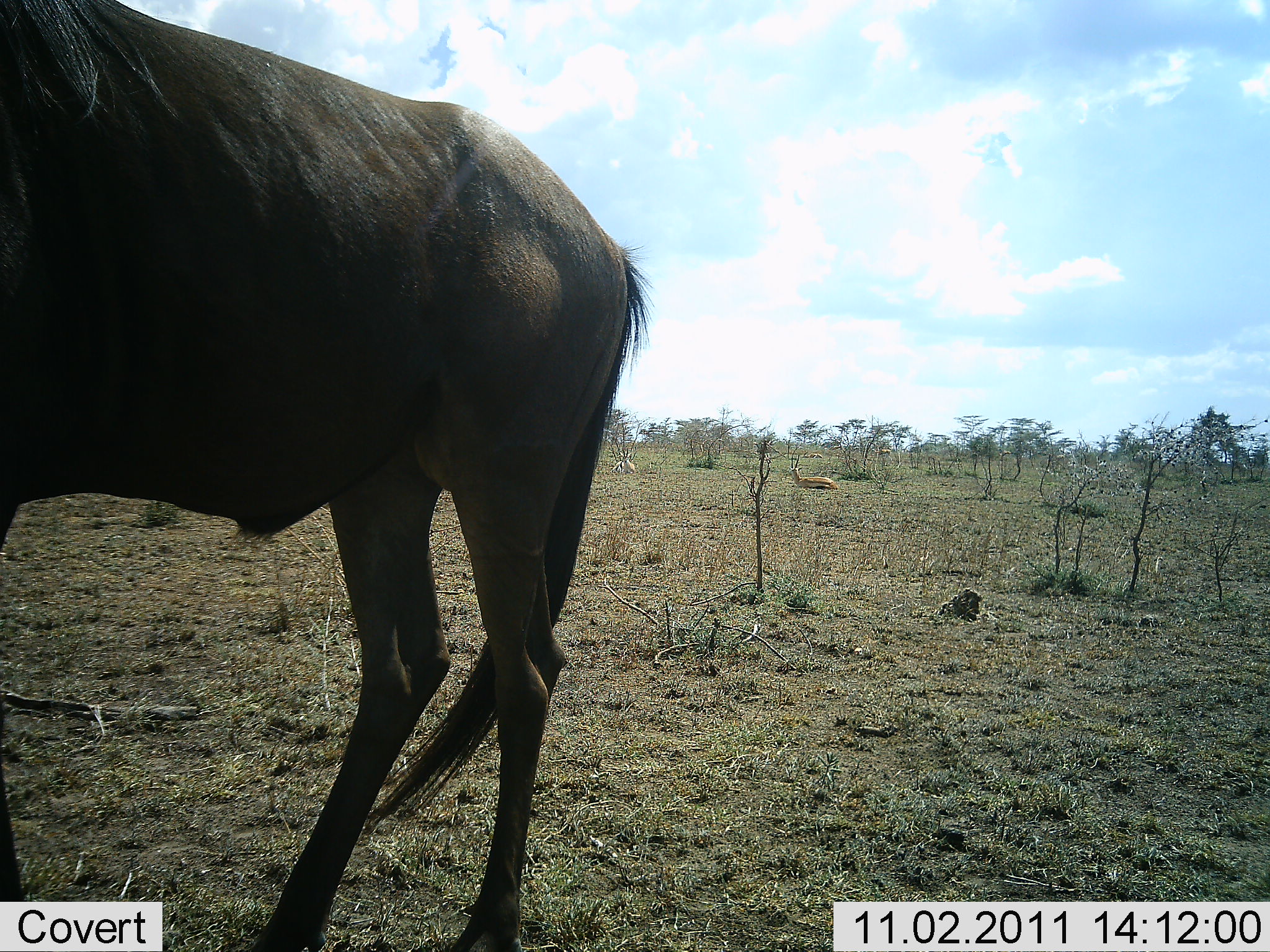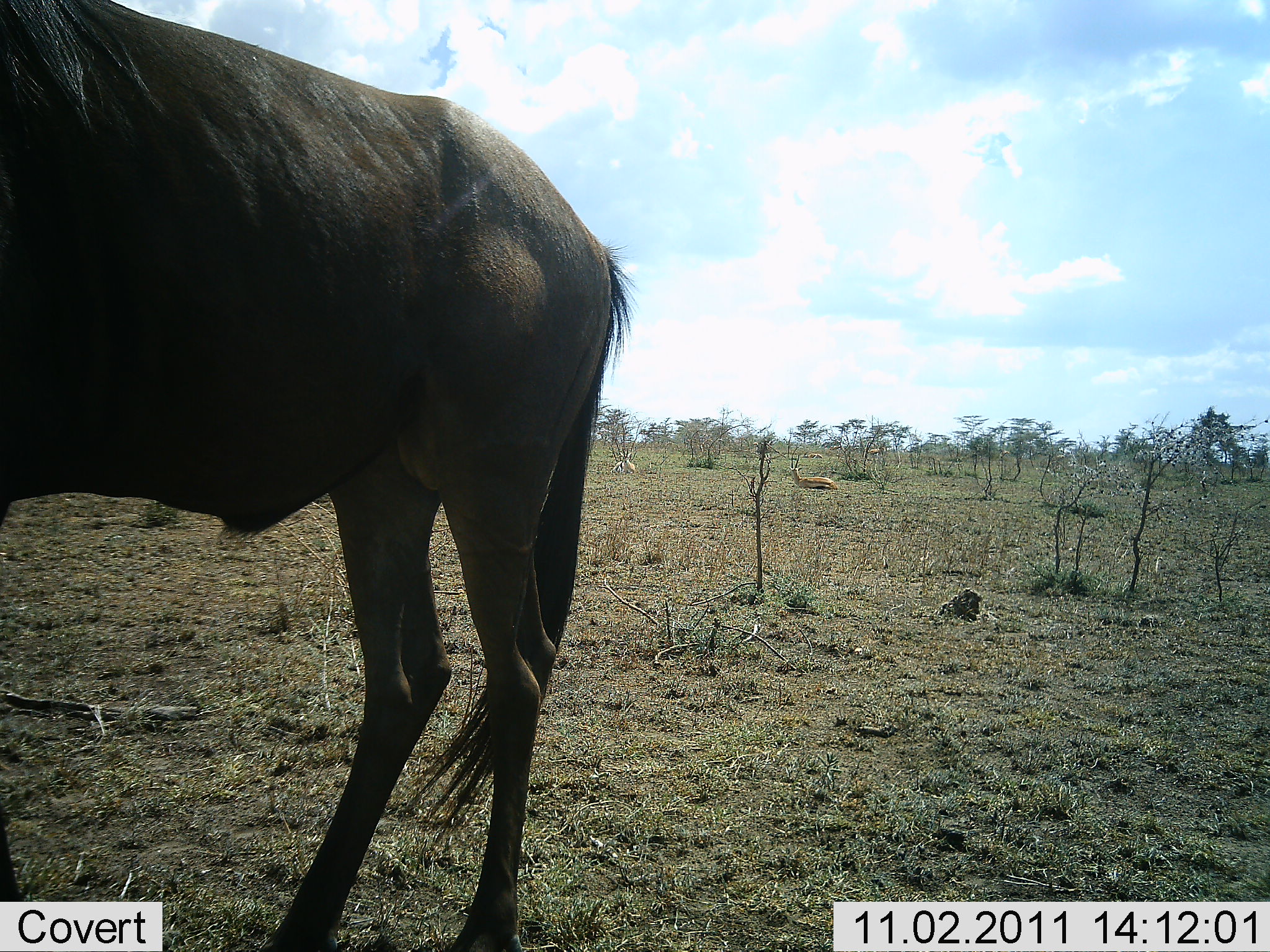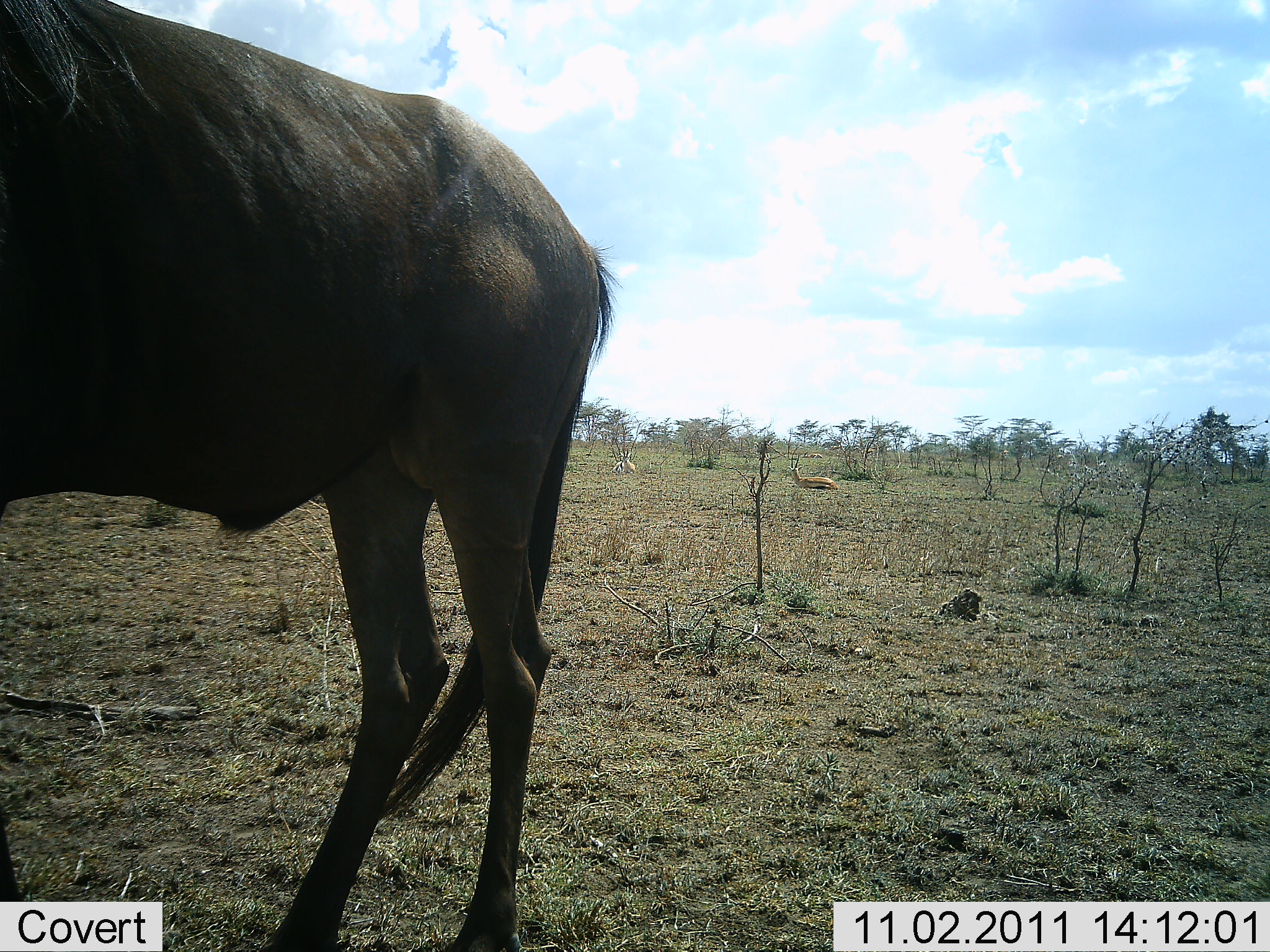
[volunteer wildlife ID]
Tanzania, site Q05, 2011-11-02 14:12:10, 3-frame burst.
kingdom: Animalia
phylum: Chordata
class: Mammalia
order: Artiodactyla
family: Bovidae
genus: Connochaetes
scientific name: Connochaetes taurinus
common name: blue wildebeest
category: wildebeest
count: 1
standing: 100%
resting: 0%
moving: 0%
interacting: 0%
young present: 0%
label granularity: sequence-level